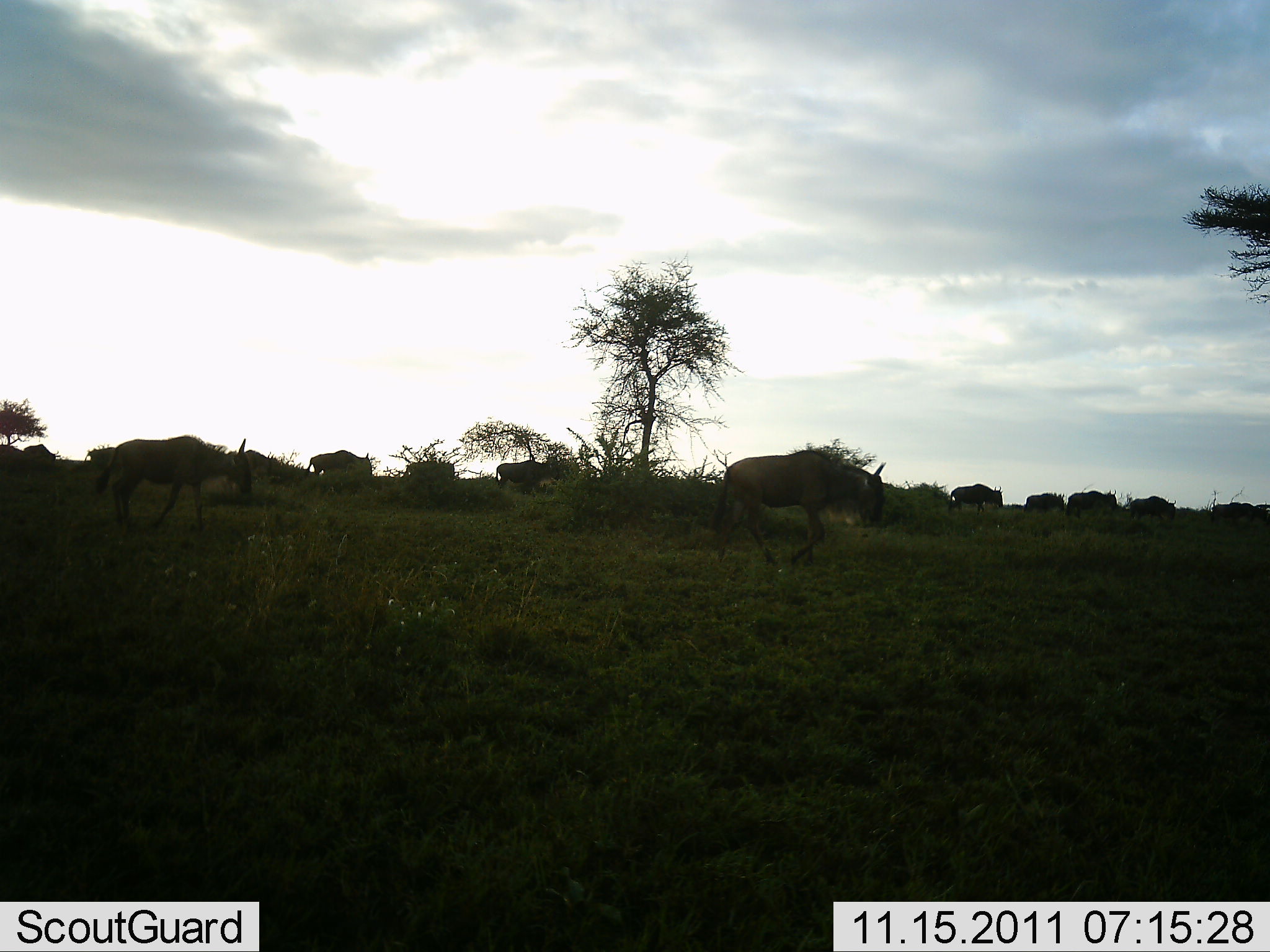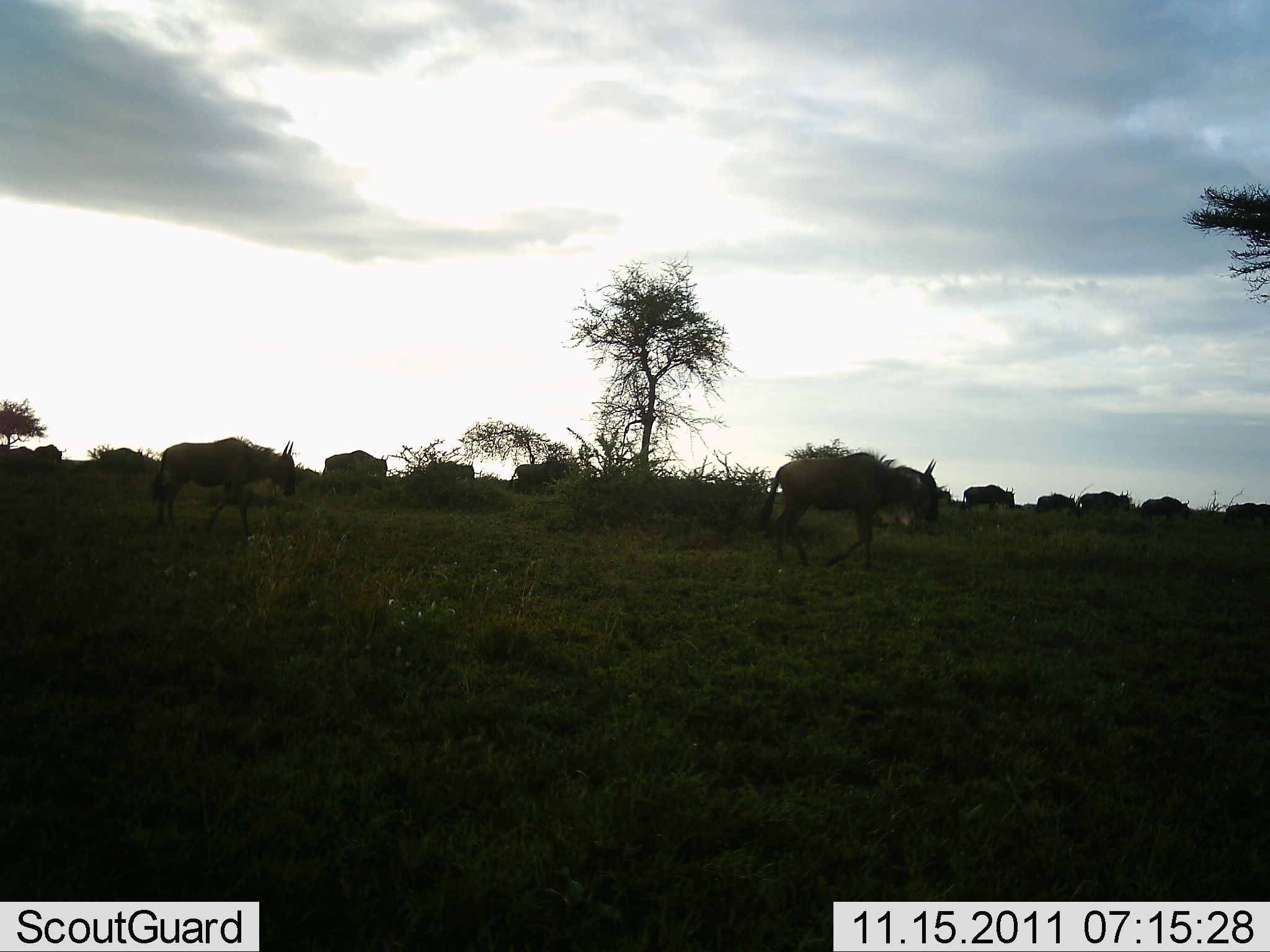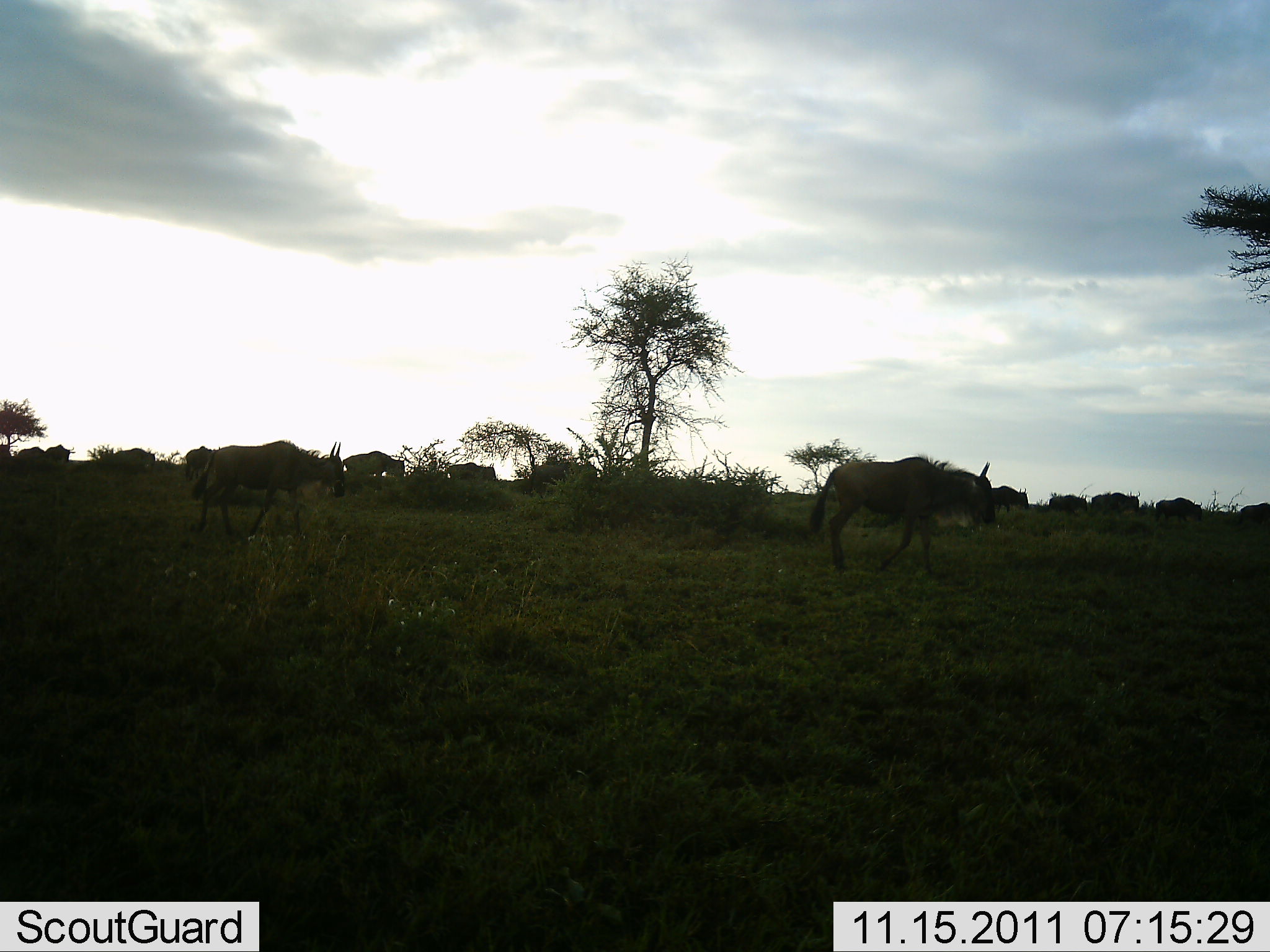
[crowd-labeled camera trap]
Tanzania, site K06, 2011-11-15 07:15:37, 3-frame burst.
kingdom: Animalia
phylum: Chordata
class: Mammalia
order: Artiodactyla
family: Bovidae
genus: Connochaetes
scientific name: Connochaetes taurinus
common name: blue wildebeest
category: wildebeest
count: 11-50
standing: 0%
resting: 0%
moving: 100%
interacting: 0%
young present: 0%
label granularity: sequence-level